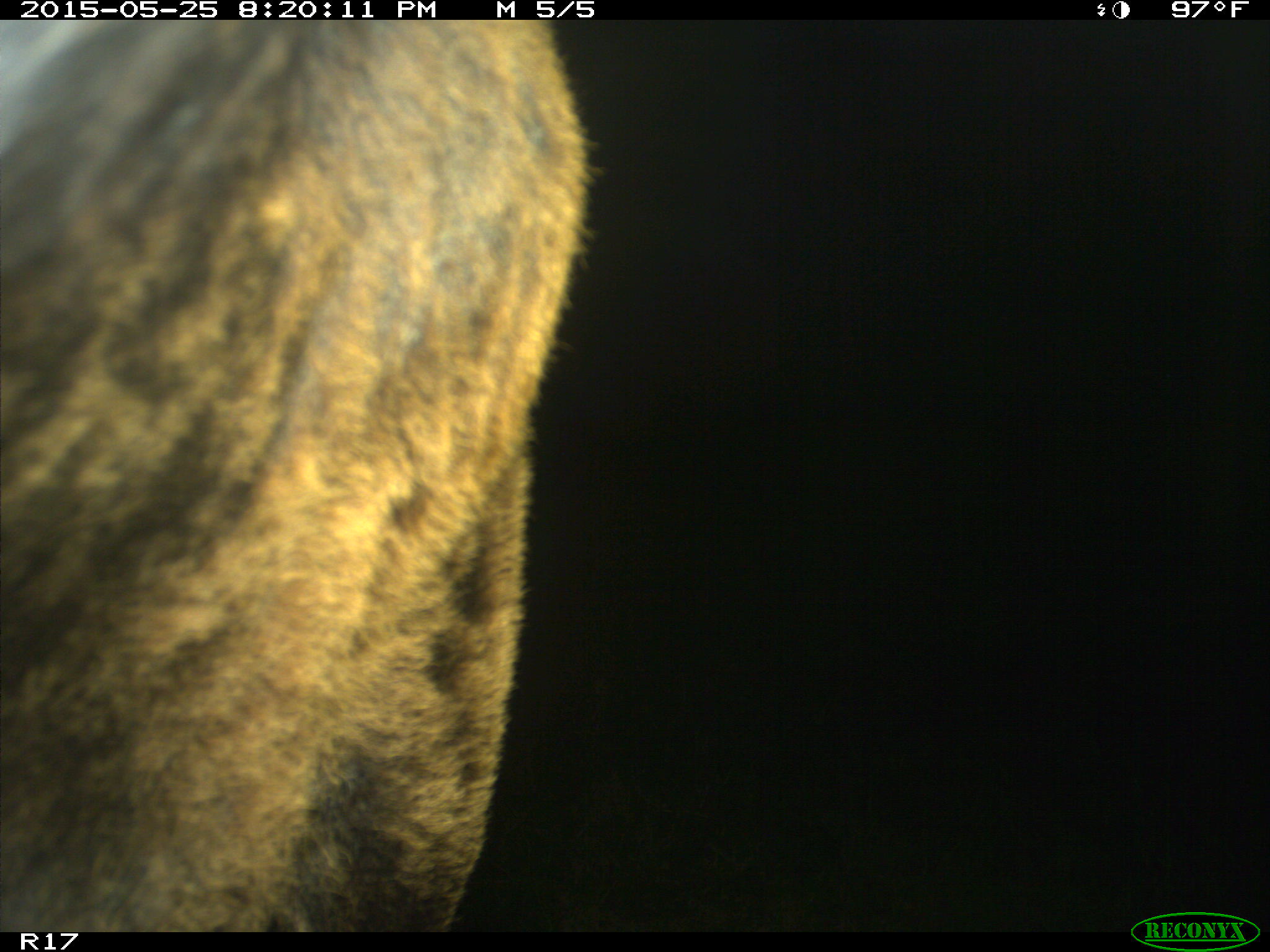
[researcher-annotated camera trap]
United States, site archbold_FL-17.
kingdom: Animalia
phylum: Chordata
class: Mammalia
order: Artiodactyla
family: Bovidae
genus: Bos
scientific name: Bos taurus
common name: domestic cow